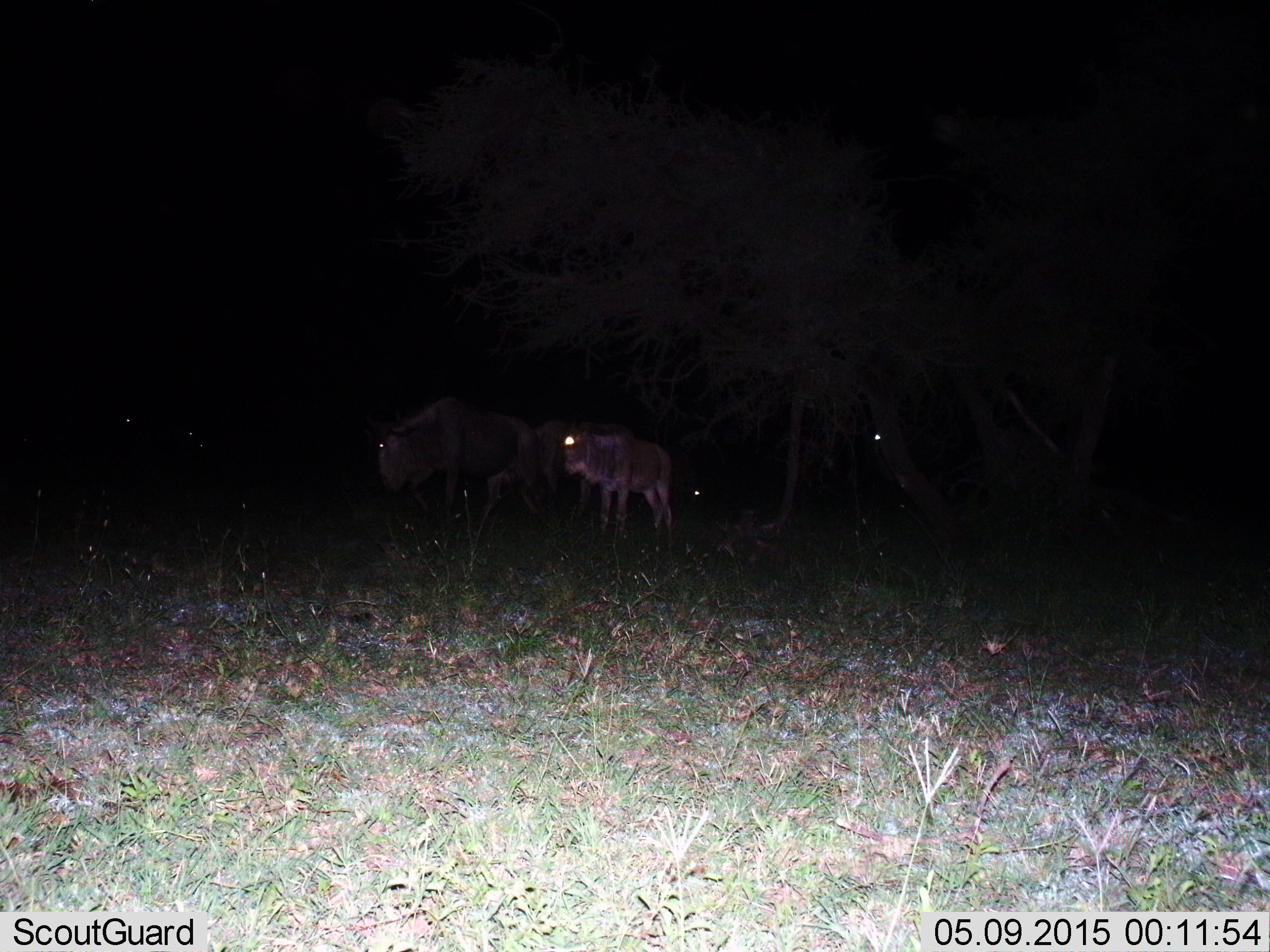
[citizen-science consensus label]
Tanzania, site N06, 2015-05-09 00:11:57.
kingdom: Animalia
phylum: Chordata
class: Mammalia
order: Artiodactyla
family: Bovidae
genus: Connochaetes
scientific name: Connochaetes taurinus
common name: blue wildebeest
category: wildebeest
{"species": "wildebeest (blue wildebeest) (Connochaetes taurinus)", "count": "3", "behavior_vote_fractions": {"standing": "64%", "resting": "0%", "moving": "45%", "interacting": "0%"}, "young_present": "64%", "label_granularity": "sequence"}